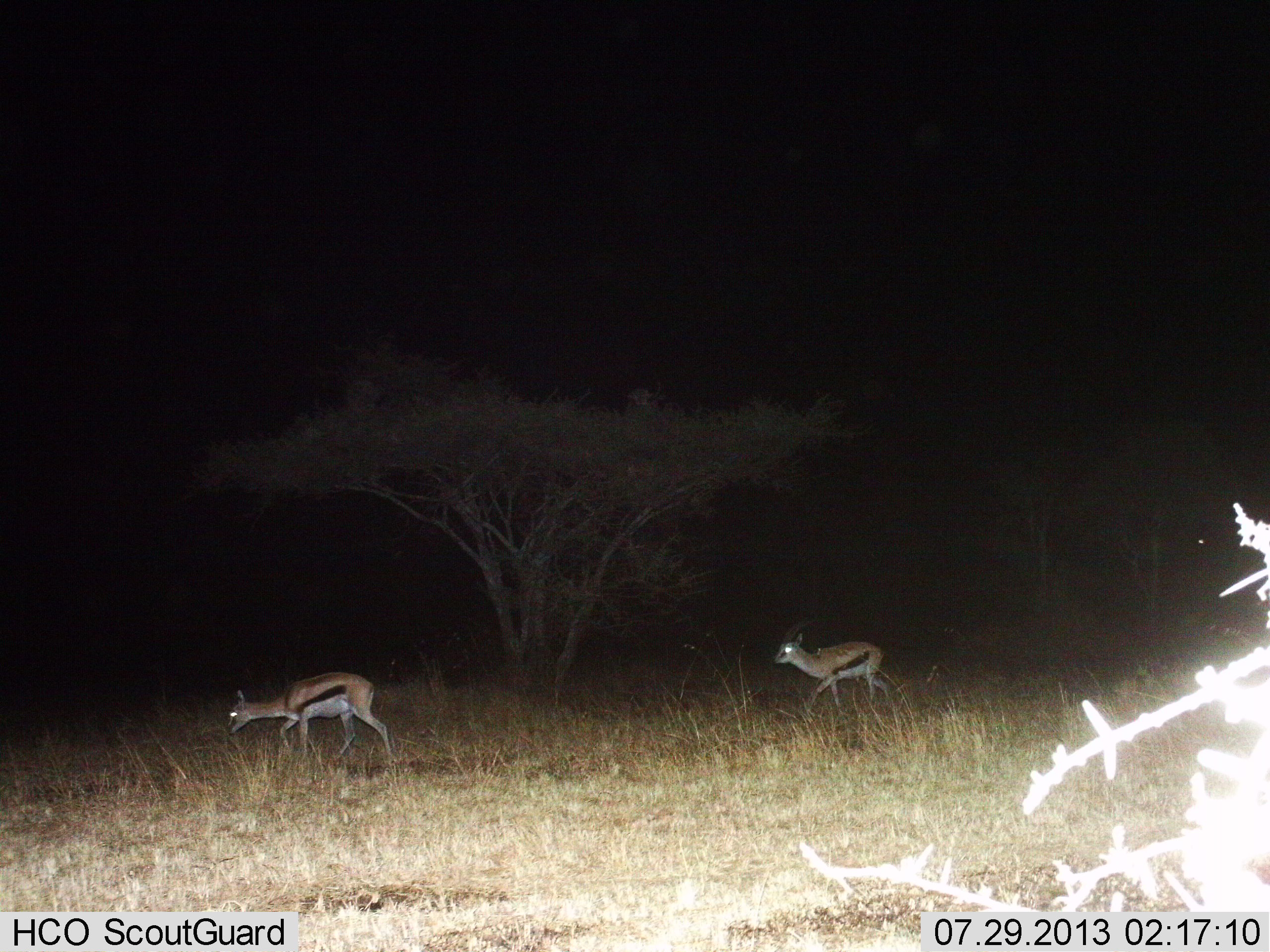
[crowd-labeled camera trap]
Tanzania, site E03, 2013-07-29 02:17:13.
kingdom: Animalia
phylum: Chordata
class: Mammalia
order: Artiodactyla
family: Bovidae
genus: Eudorcas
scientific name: Eudorcas thomsonii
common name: thomson's gazelle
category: gazellethomsons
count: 2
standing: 10%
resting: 0%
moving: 83%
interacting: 0%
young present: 0%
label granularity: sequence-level